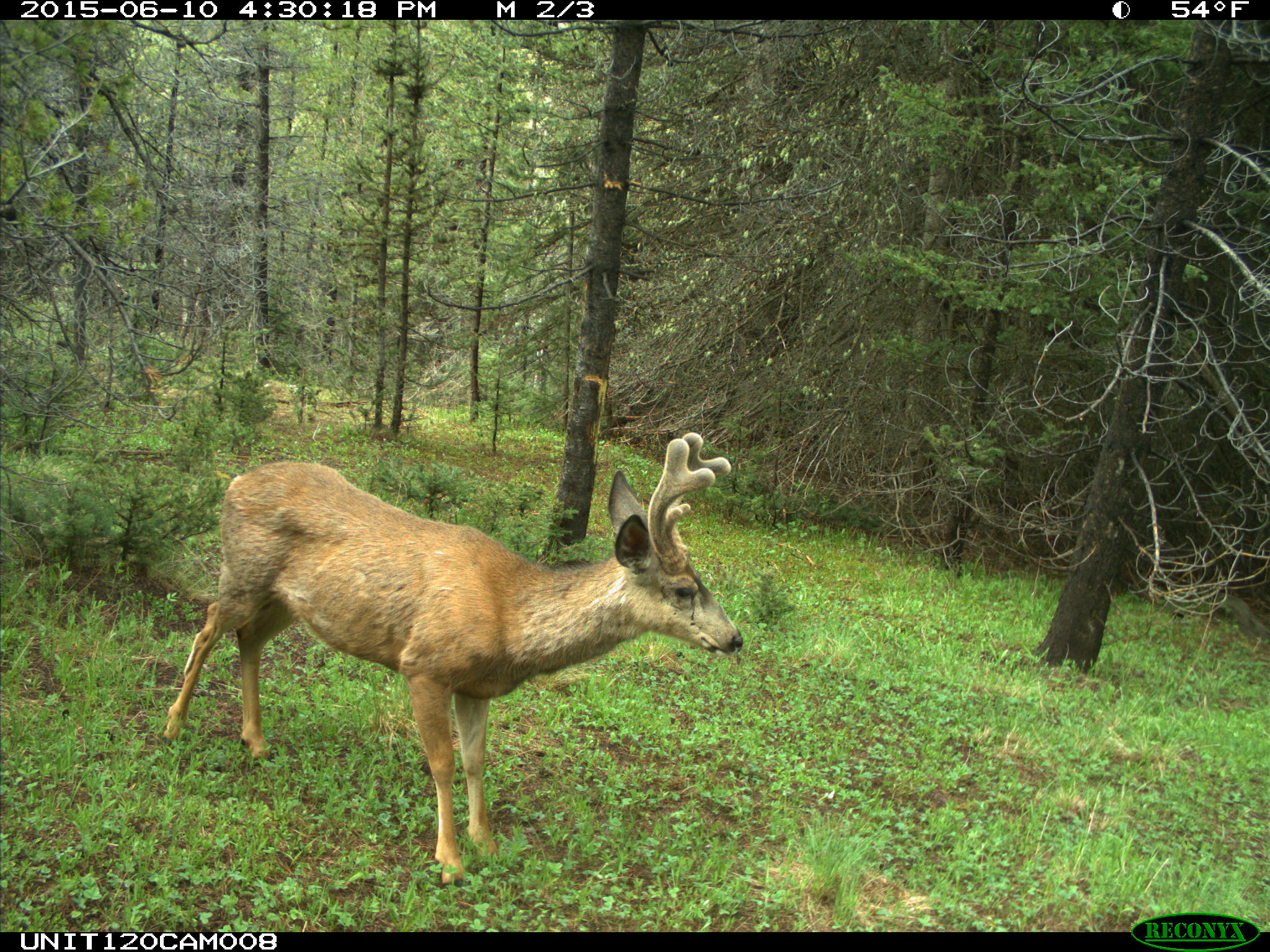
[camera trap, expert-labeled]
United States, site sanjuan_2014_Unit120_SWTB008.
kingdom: Animalia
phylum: Chordata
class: Mammalia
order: Artiodactyla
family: Cervidae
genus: Odocoileus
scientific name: Odocoileus hemionus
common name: mule deer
Odocoileus hemionus (mule deer).